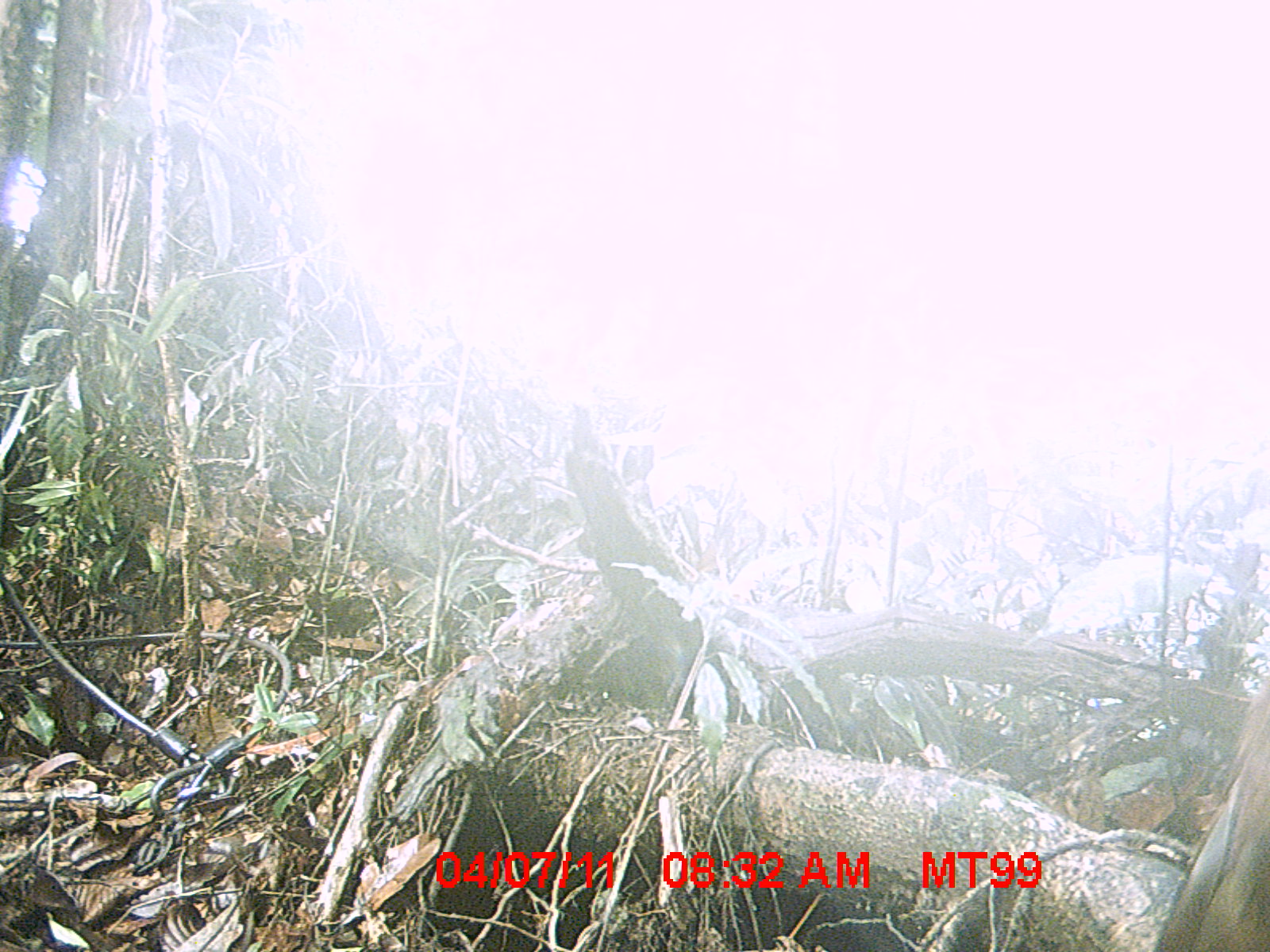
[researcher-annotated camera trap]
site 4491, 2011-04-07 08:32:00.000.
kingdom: Animalia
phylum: Chordata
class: Aves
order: Pelecaniformes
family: Threskiornithidae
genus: Lophotibis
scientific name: Lophotibis cristata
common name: madagascan ibis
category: lophotibis cristataa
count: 2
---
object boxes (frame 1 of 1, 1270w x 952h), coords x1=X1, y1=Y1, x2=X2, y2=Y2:
lophotibis cristataa: x1=1153, y1=666, x2=1268, y2=948